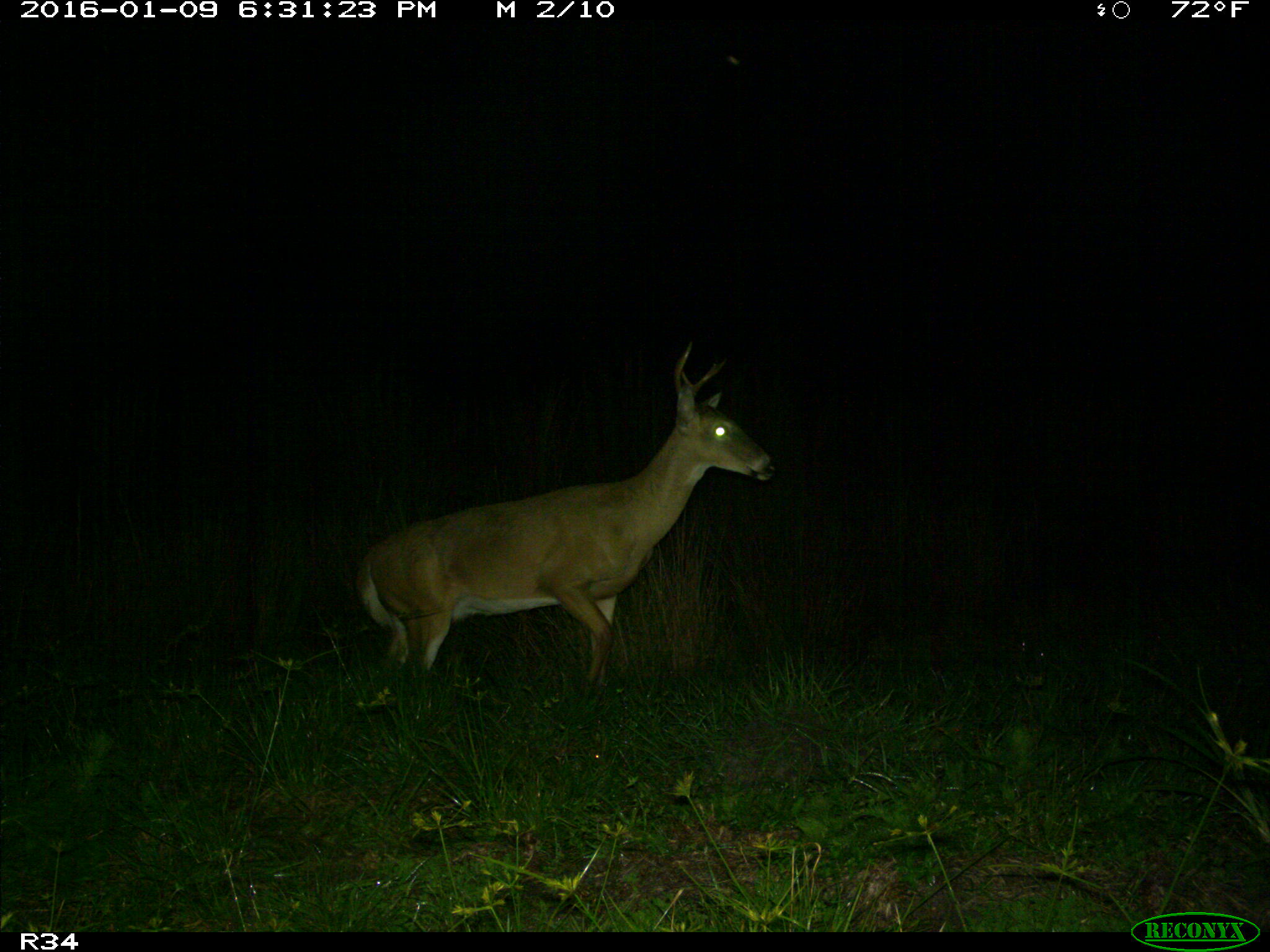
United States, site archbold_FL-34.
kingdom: Animalia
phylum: Chordata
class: Mammalia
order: Artiodactyla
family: Cervidae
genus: Odocoileus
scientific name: Odocoileus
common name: deer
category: unidentified deer